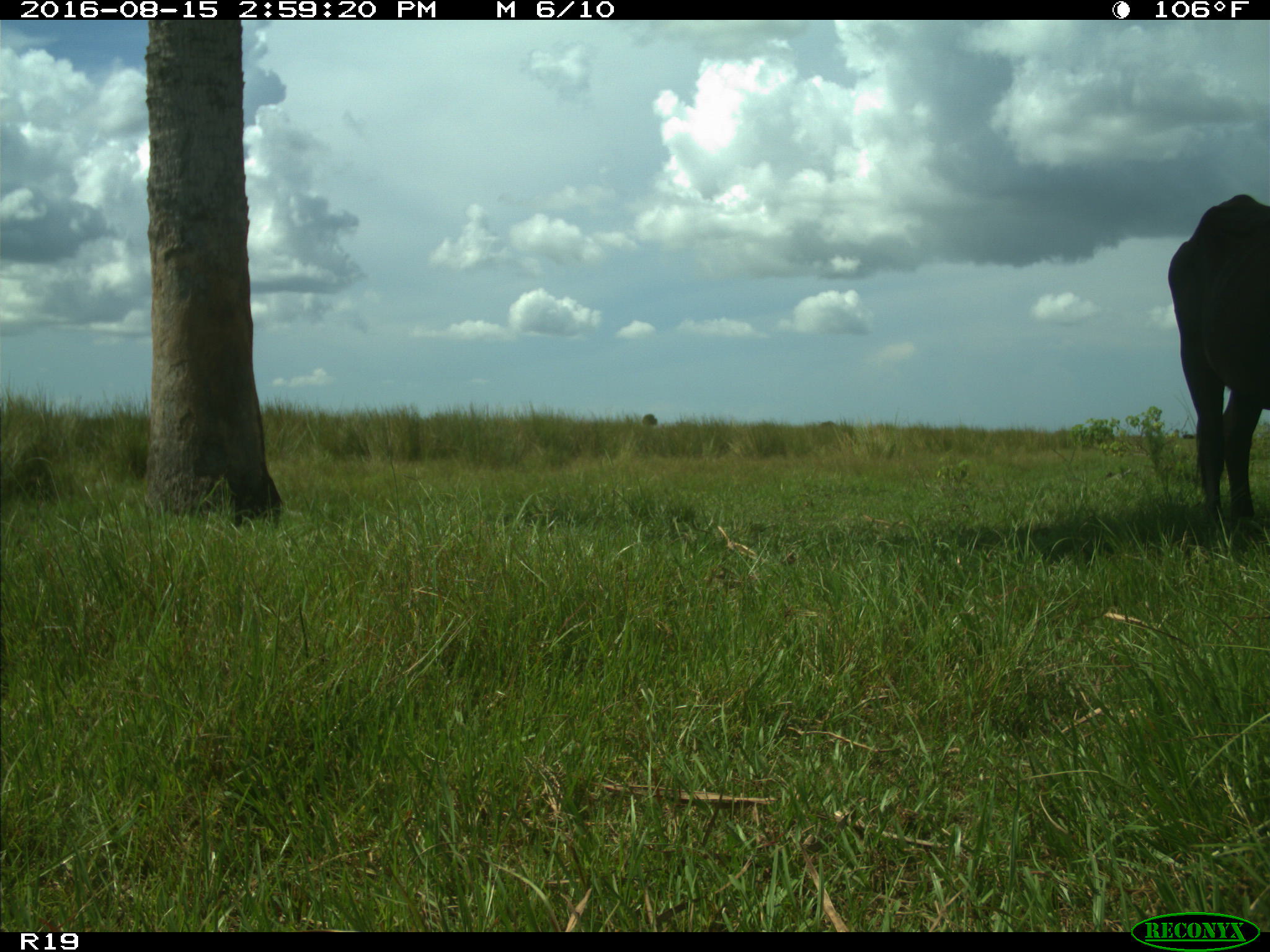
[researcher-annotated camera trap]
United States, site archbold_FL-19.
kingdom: Animalia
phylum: Chordata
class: Mammalia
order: Artiodactyla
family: Bovidae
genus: Bos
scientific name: Bos taurus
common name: domestic cow